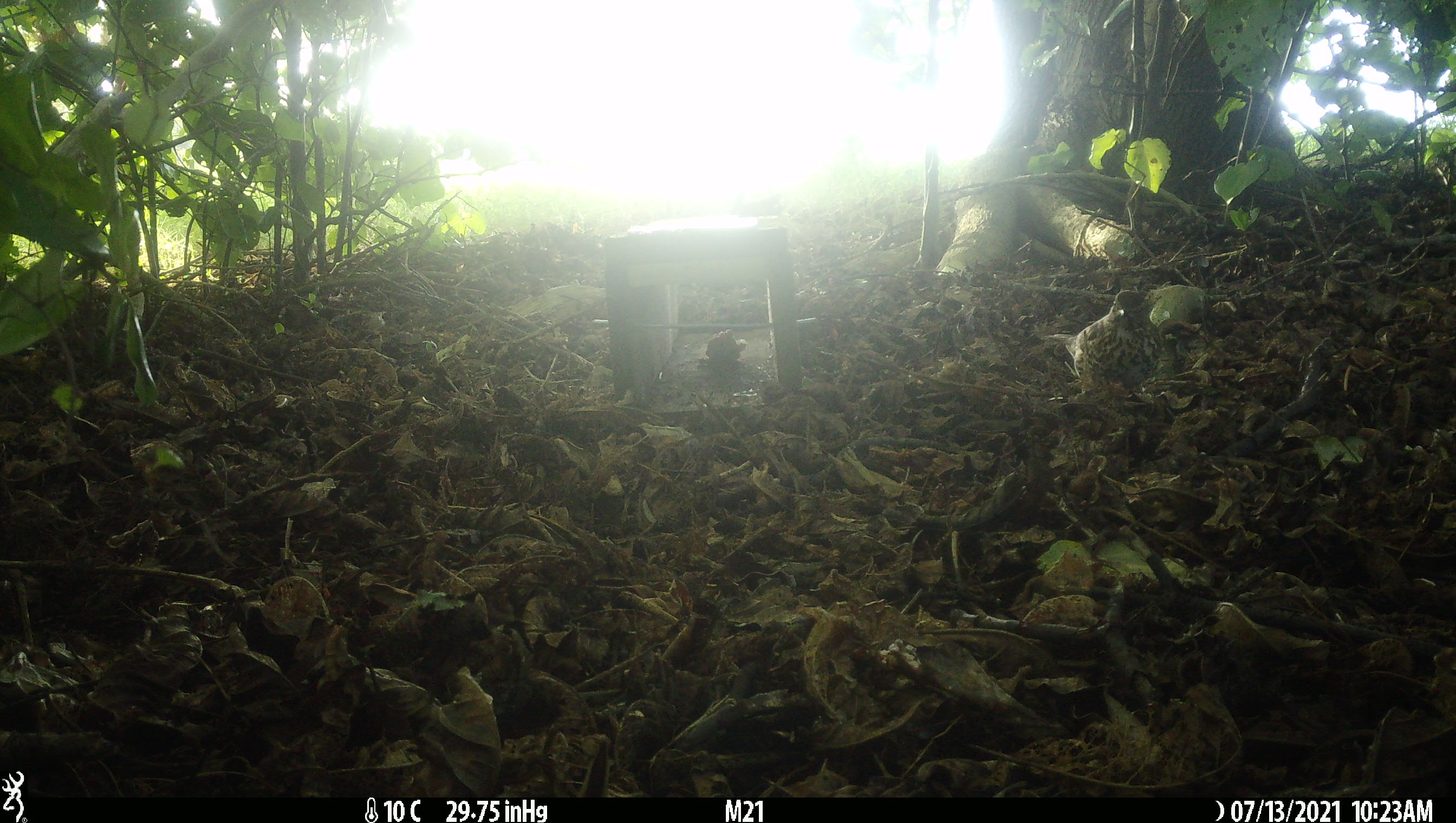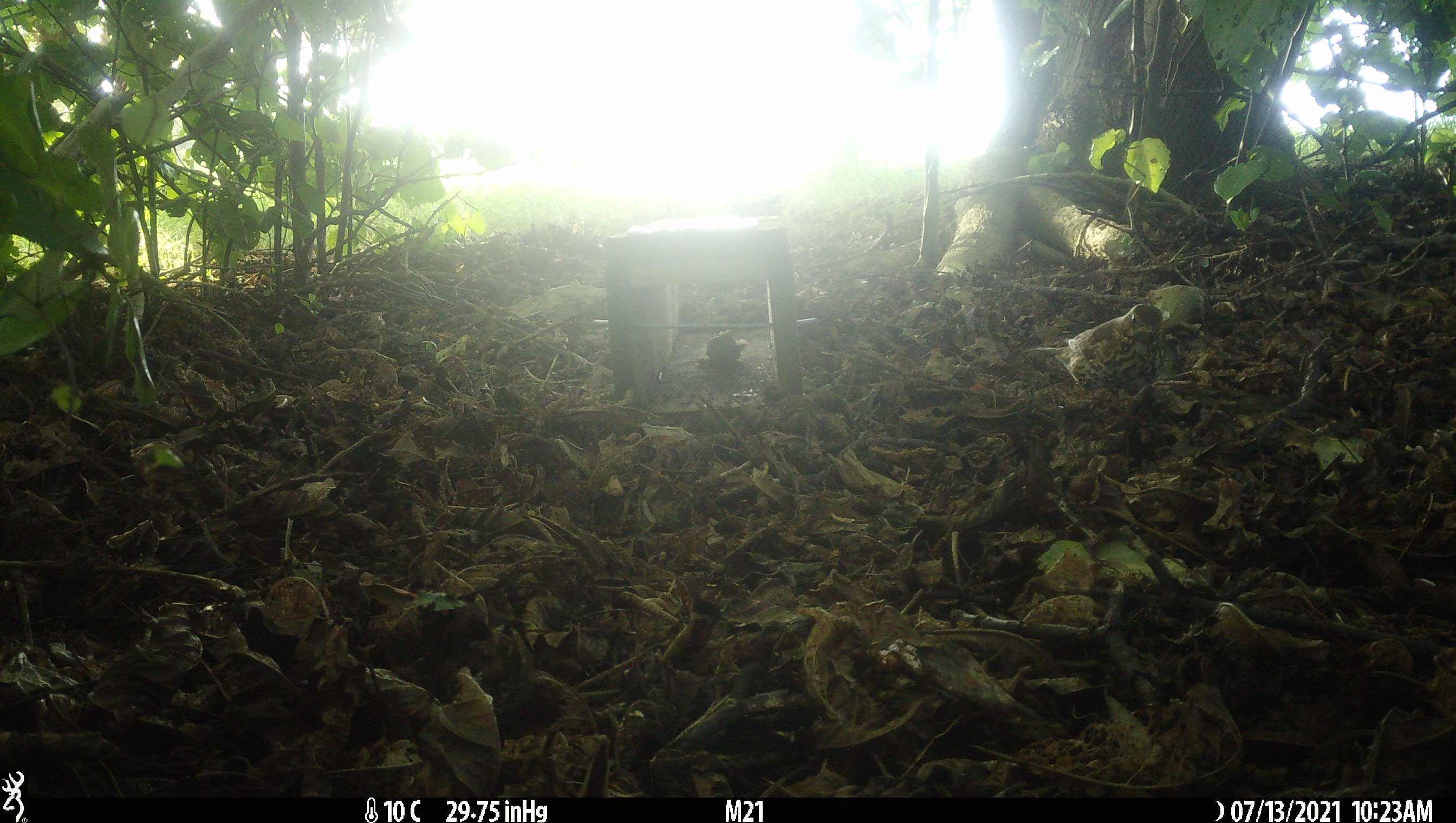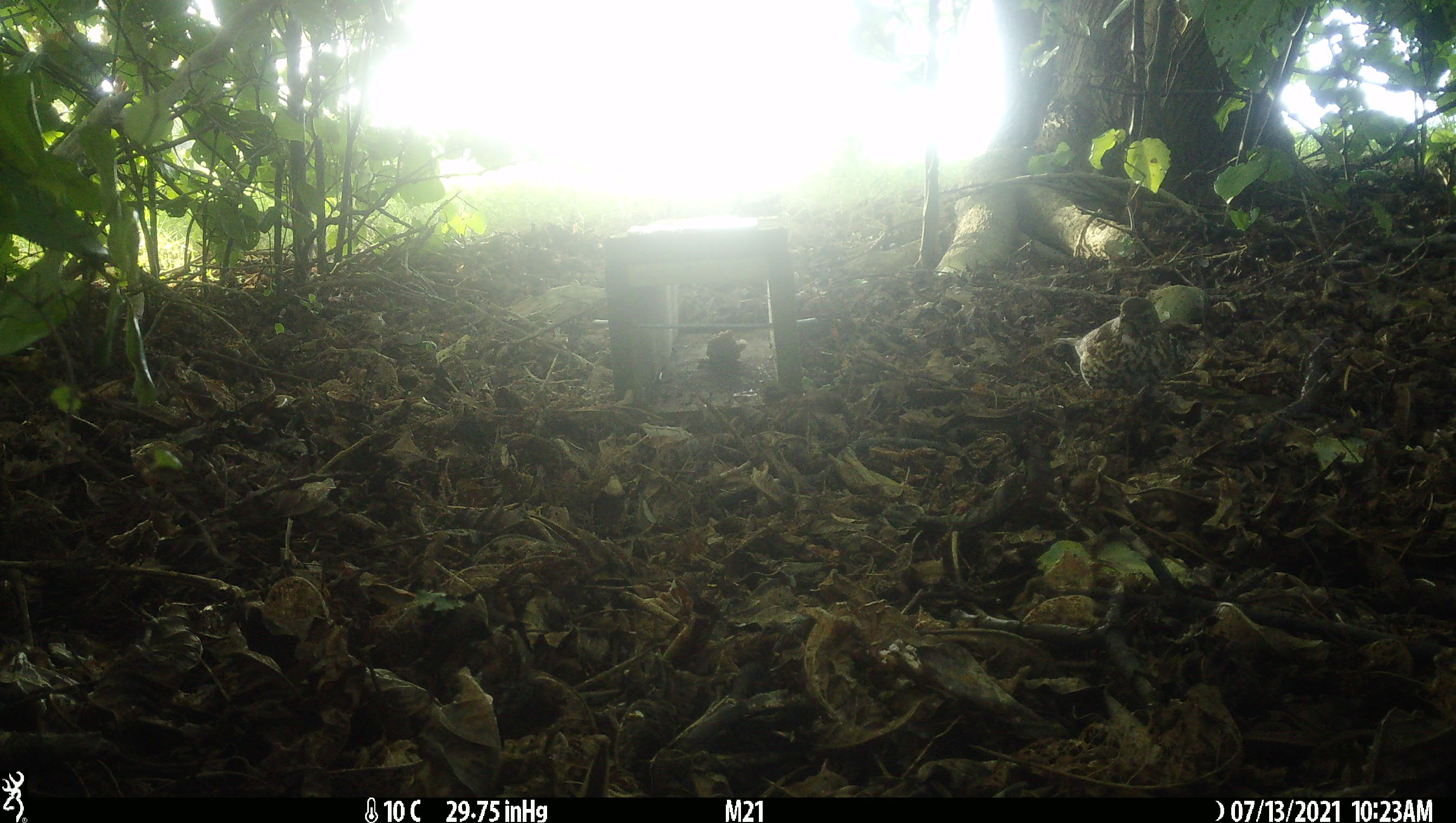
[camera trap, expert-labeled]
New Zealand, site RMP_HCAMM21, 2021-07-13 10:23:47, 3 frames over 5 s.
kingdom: Animalia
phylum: Chordata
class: Aves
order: Passeriformes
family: Turdidae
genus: Turdus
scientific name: Turdus philomelos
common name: song thrush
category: thrush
Thrush (song thrush) (Turdus philomelos).